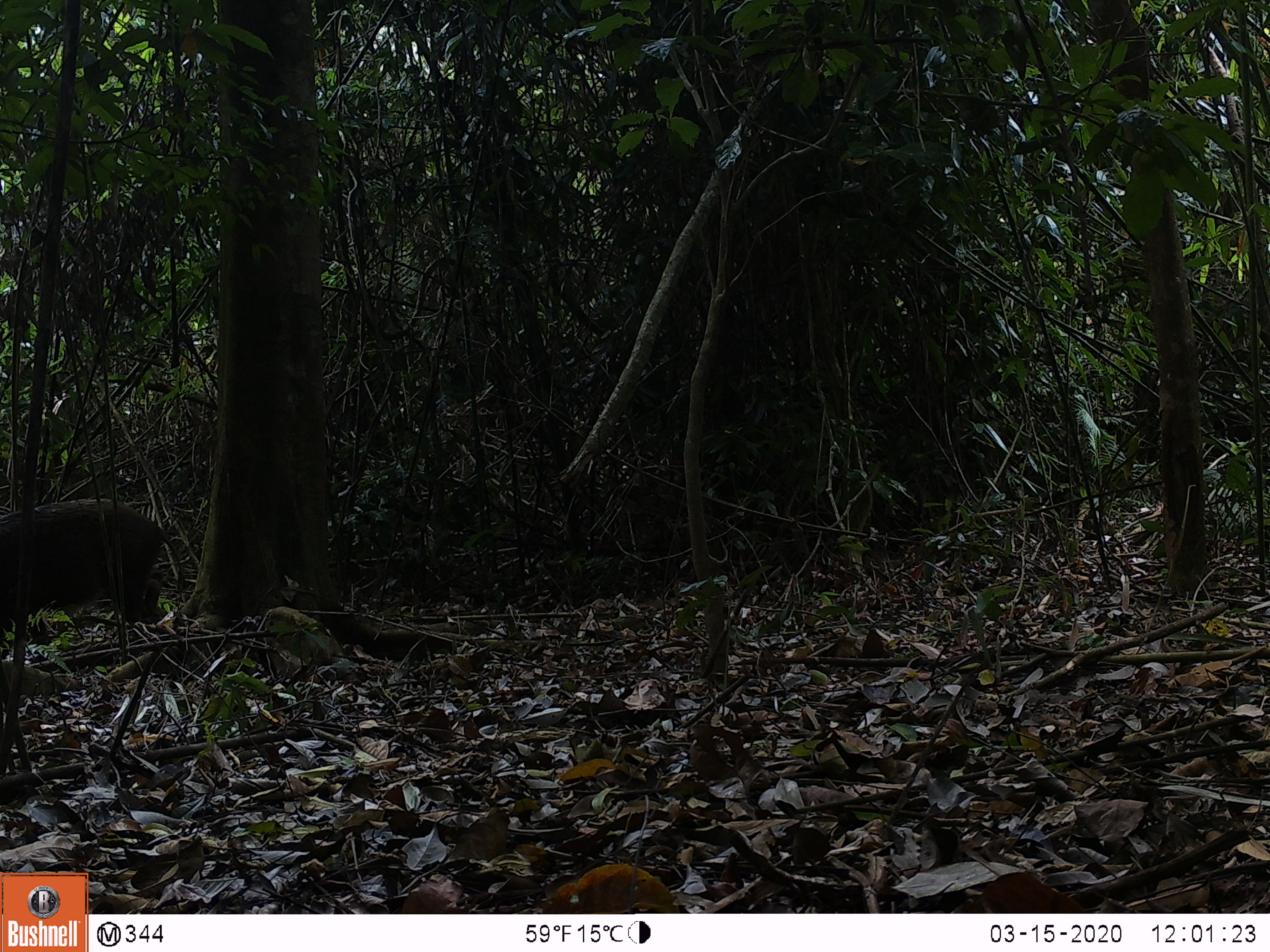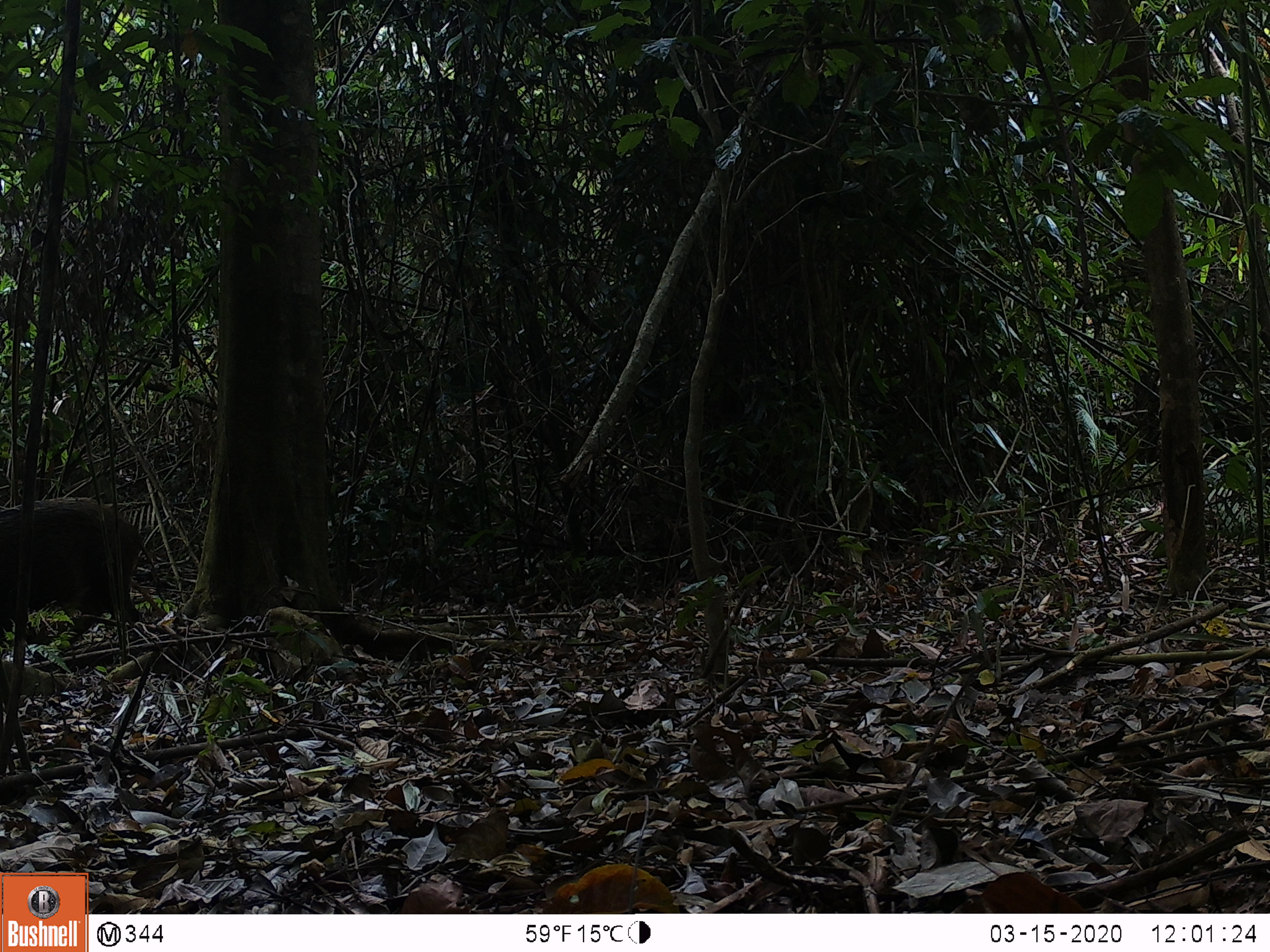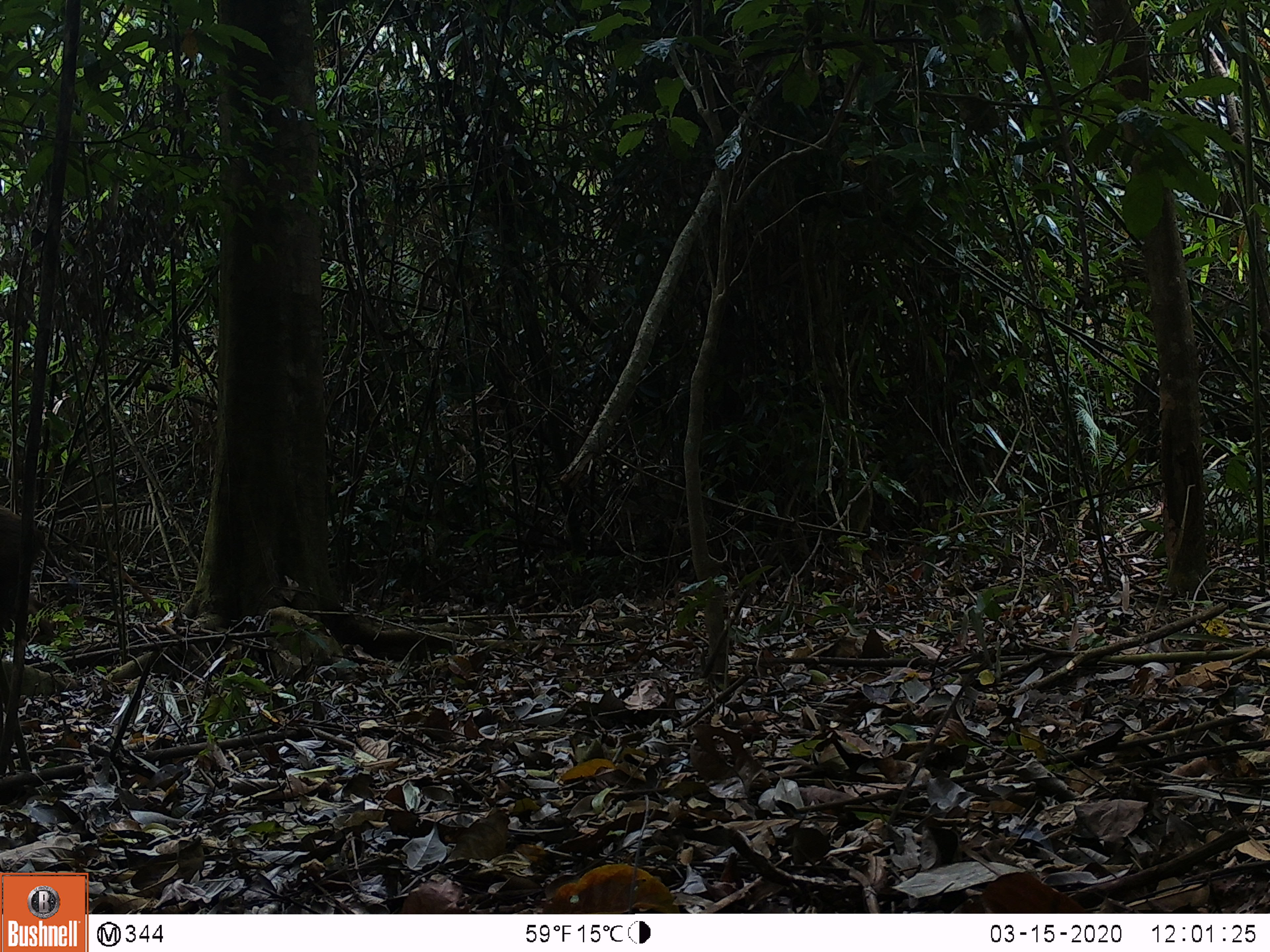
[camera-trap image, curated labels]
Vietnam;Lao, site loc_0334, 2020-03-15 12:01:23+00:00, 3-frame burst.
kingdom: Animalia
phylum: Chordata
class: Mammalia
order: Artiodactyla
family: Suidae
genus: Sus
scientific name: Sus scrofa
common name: eurasian wild pig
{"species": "eurasian wild pig (Sus scrofa)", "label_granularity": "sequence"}